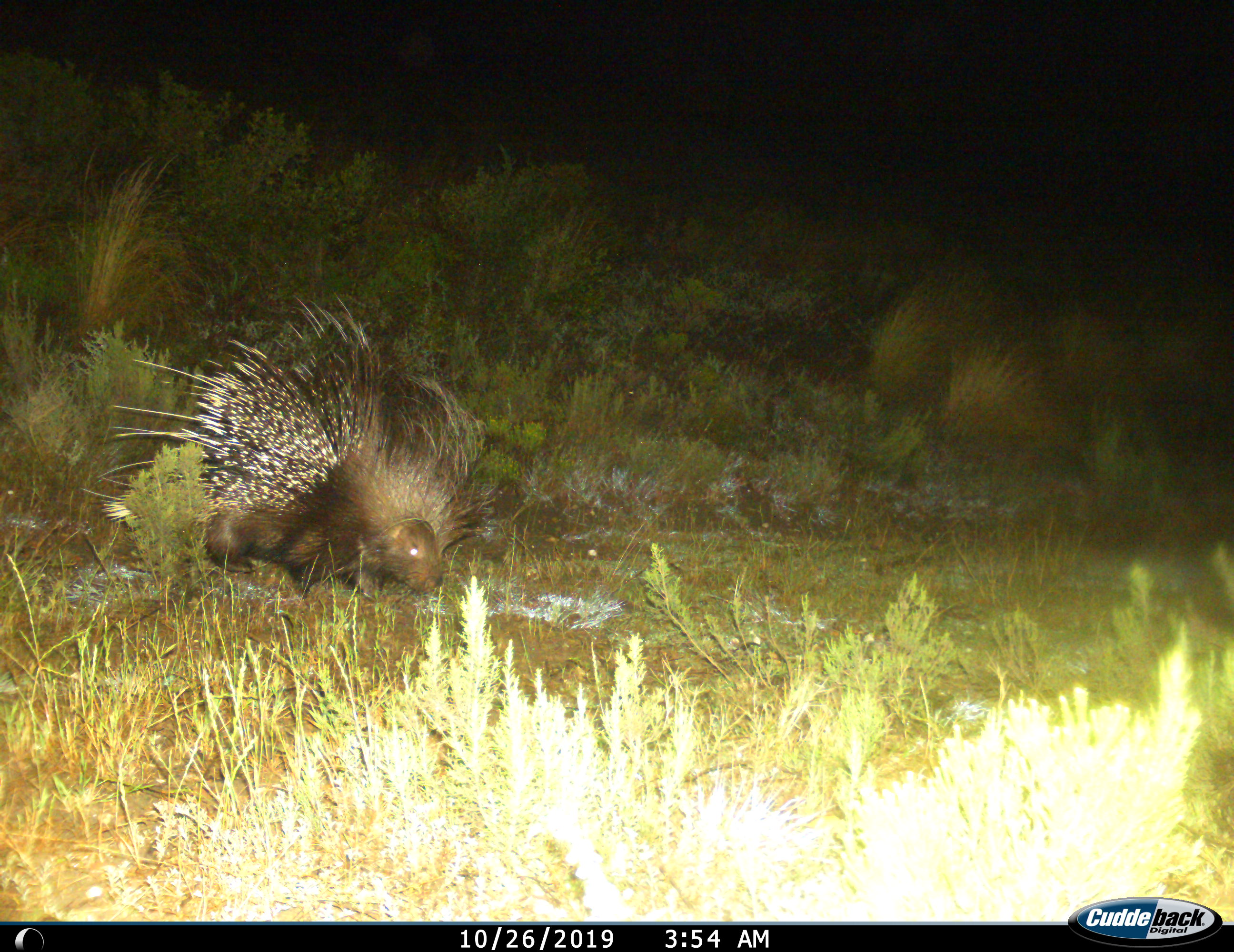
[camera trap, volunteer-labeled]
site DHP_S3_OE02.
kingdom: Animalia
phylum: Chordata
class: Mammalia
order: Rodentia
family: Hystricidae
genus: Hystrix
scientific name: Hystrix cristata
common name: crested porcupine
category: porcupine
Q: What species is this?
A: Porcupine (crested porcupine) (Hystrix cristata).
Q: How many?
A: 1.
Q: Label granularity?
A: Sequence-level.